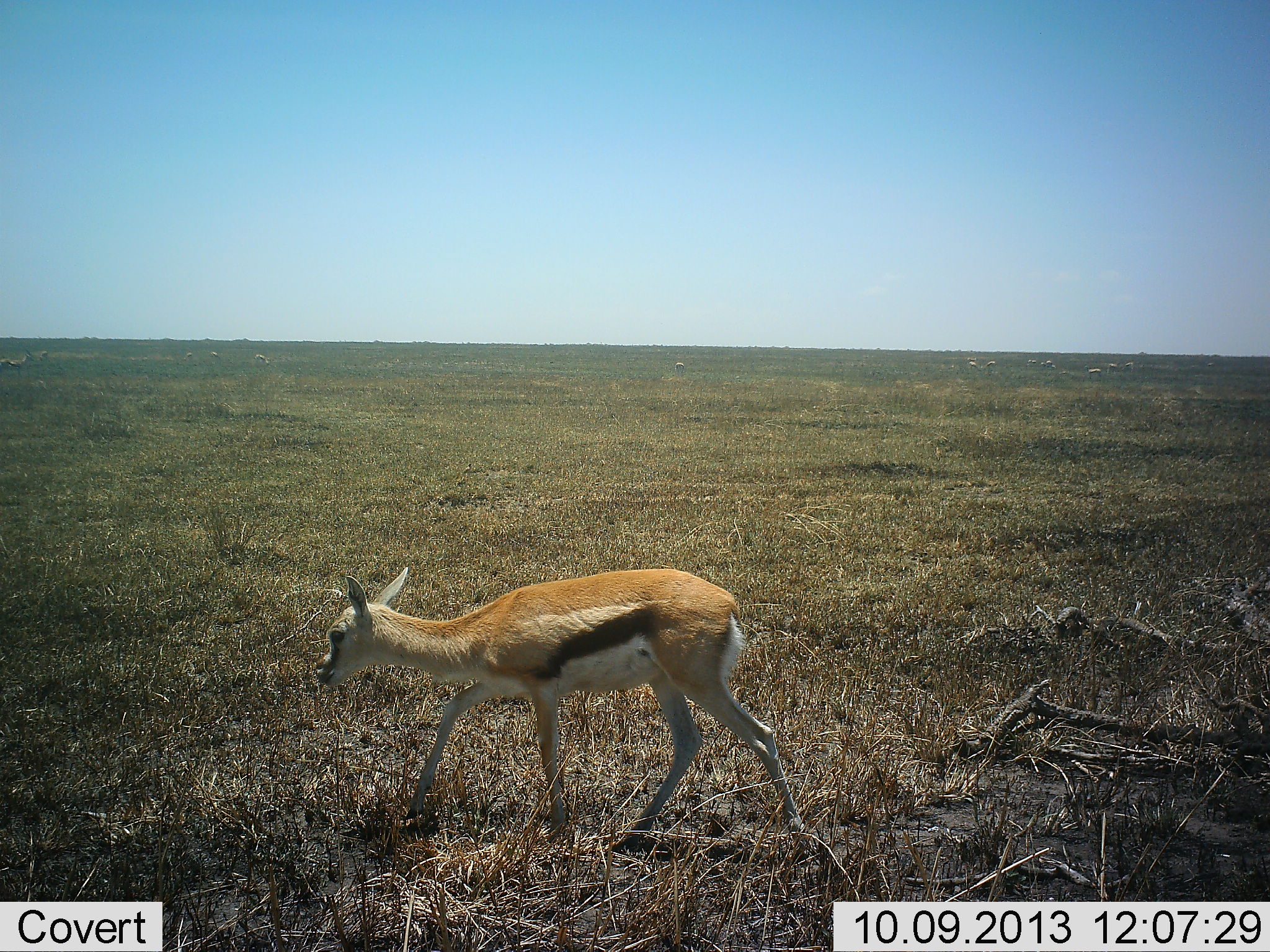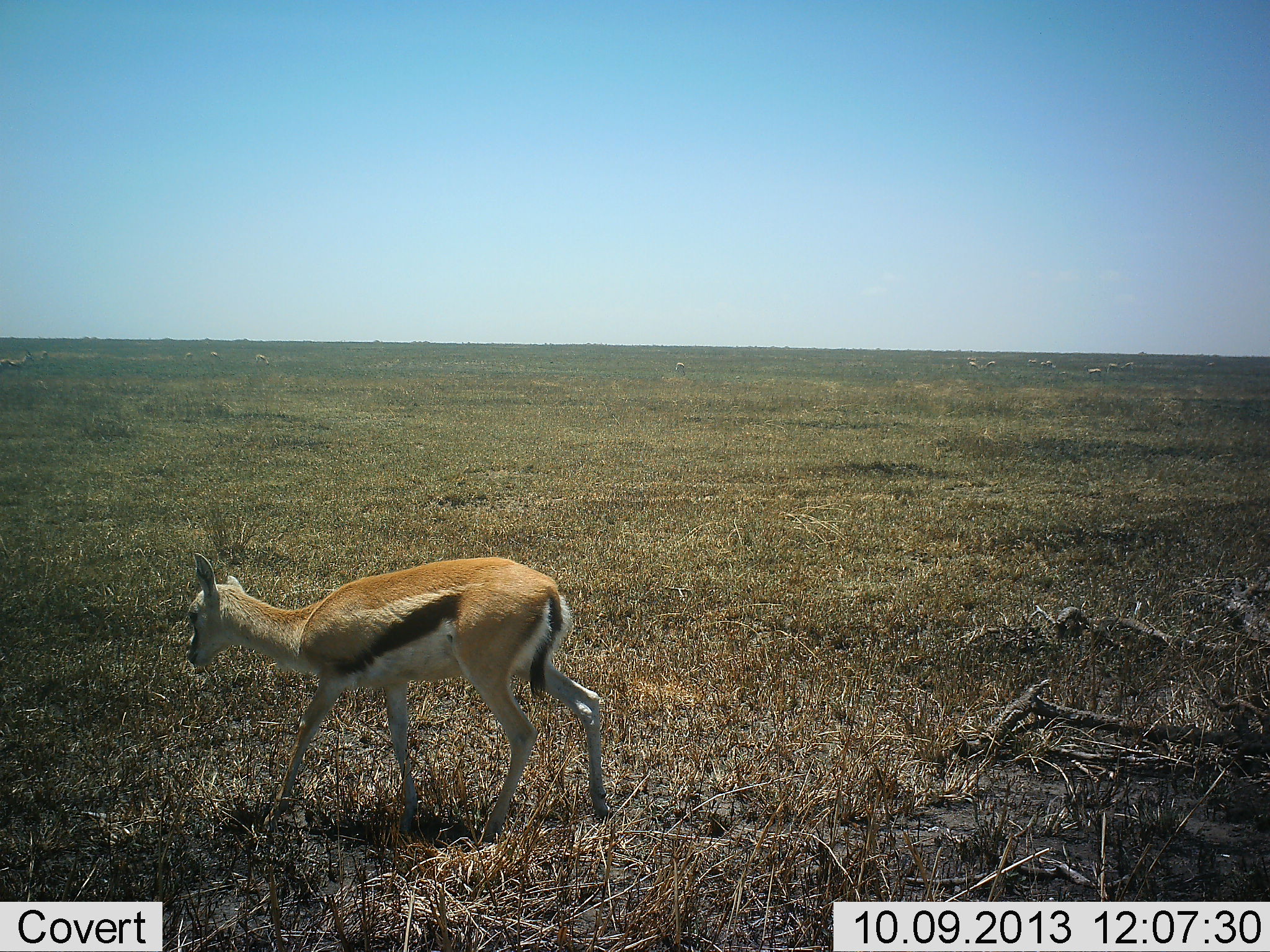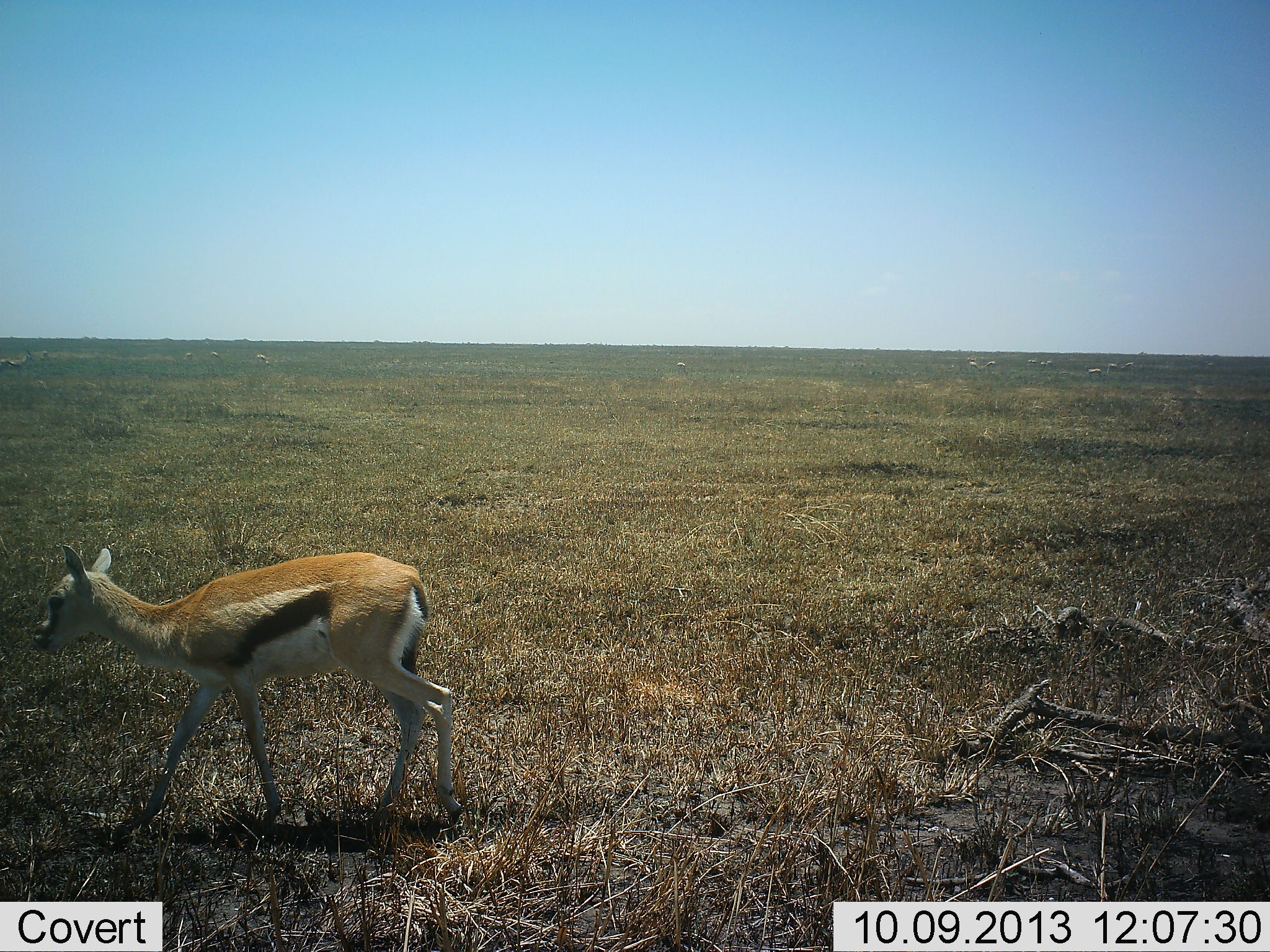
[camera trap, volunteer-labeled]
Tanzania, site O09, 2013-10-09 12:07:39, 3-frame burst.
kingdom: Animalia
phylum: Chordata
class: Mammalia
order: Artiodactyla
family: Bovidae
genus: Eudorcas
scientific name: Eudorcas thomsonii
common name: thomson's gazelle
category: gazellethomsons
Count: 1.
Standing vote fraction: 3%.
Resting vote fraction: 0%.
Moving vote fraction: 100%.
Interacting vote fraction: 0%.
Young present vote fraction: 23%.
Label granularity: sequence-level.